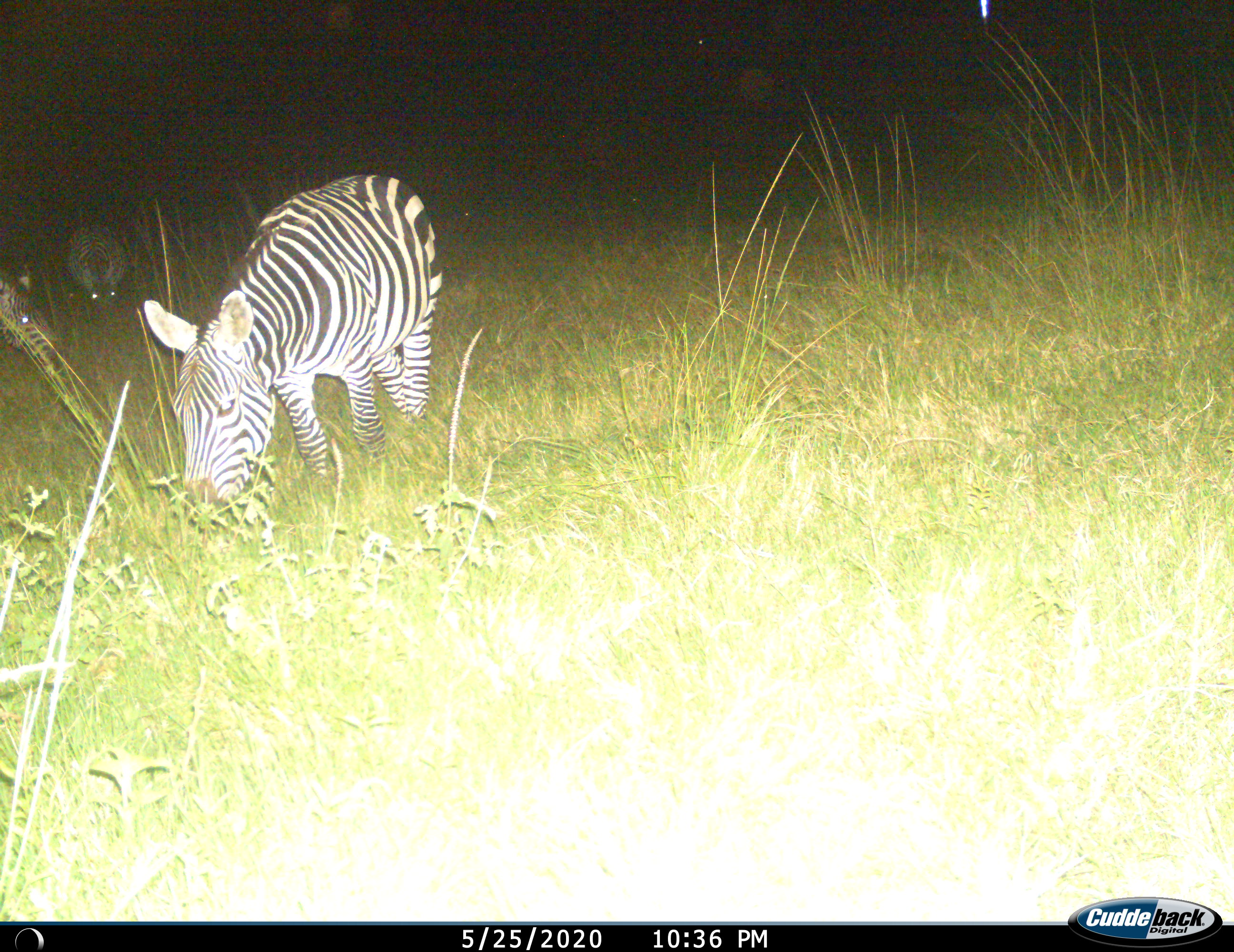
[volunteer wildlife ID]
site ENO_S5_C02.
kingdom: Animalia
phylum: Chordata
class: Mammalia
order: Perissodactyla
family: Equidae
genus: Equus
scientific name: Equus quagga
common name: plains zebra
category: zebraplains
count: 3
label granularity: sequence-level